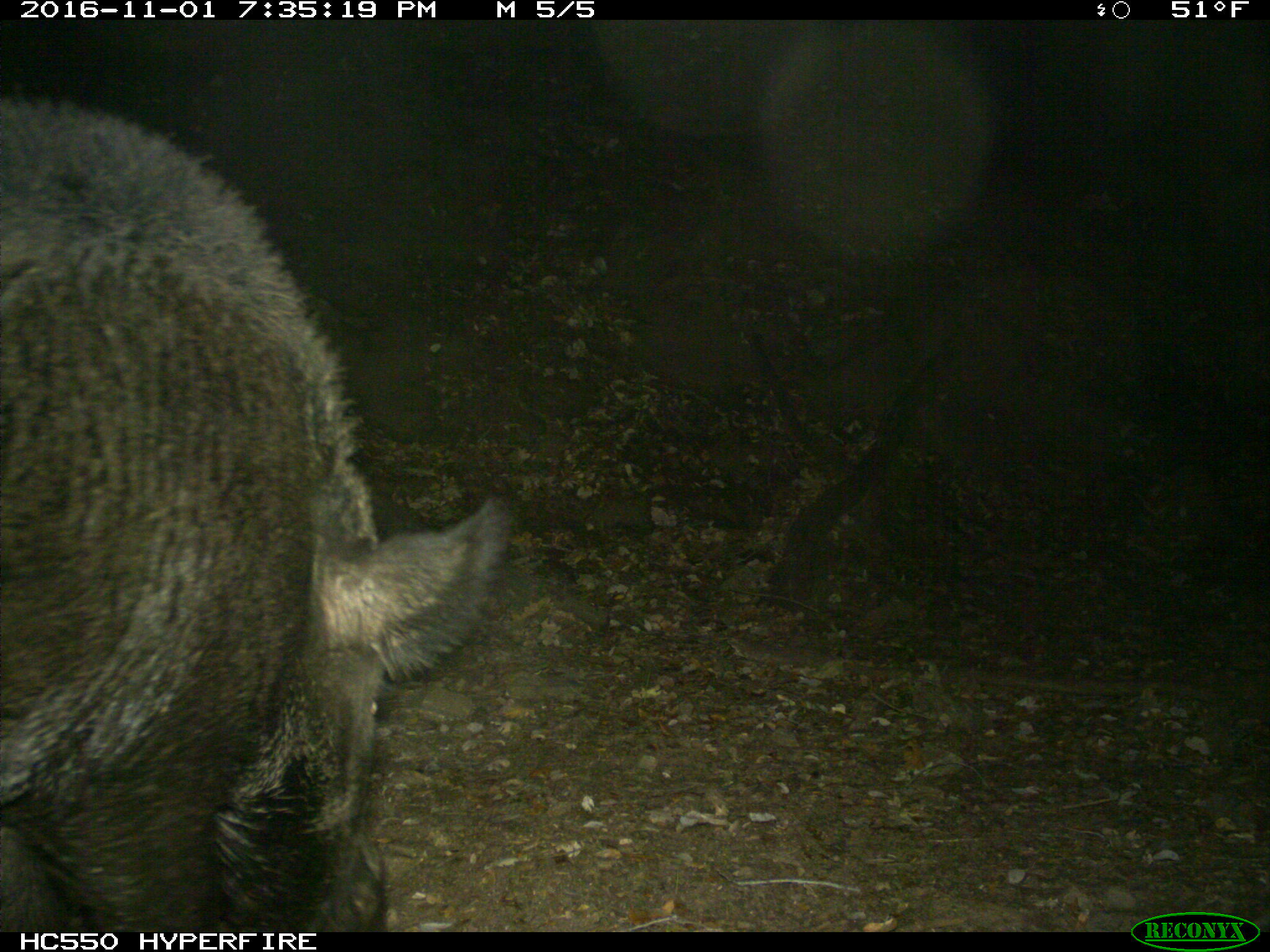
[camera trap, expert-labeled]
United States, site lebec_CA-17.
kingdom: Animalia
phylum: Chordata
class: Mammalia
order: Artiodactyla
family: Suidae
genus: Sus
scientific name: Sus scrofa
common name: wild boar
Sus scrofa (wild boar).